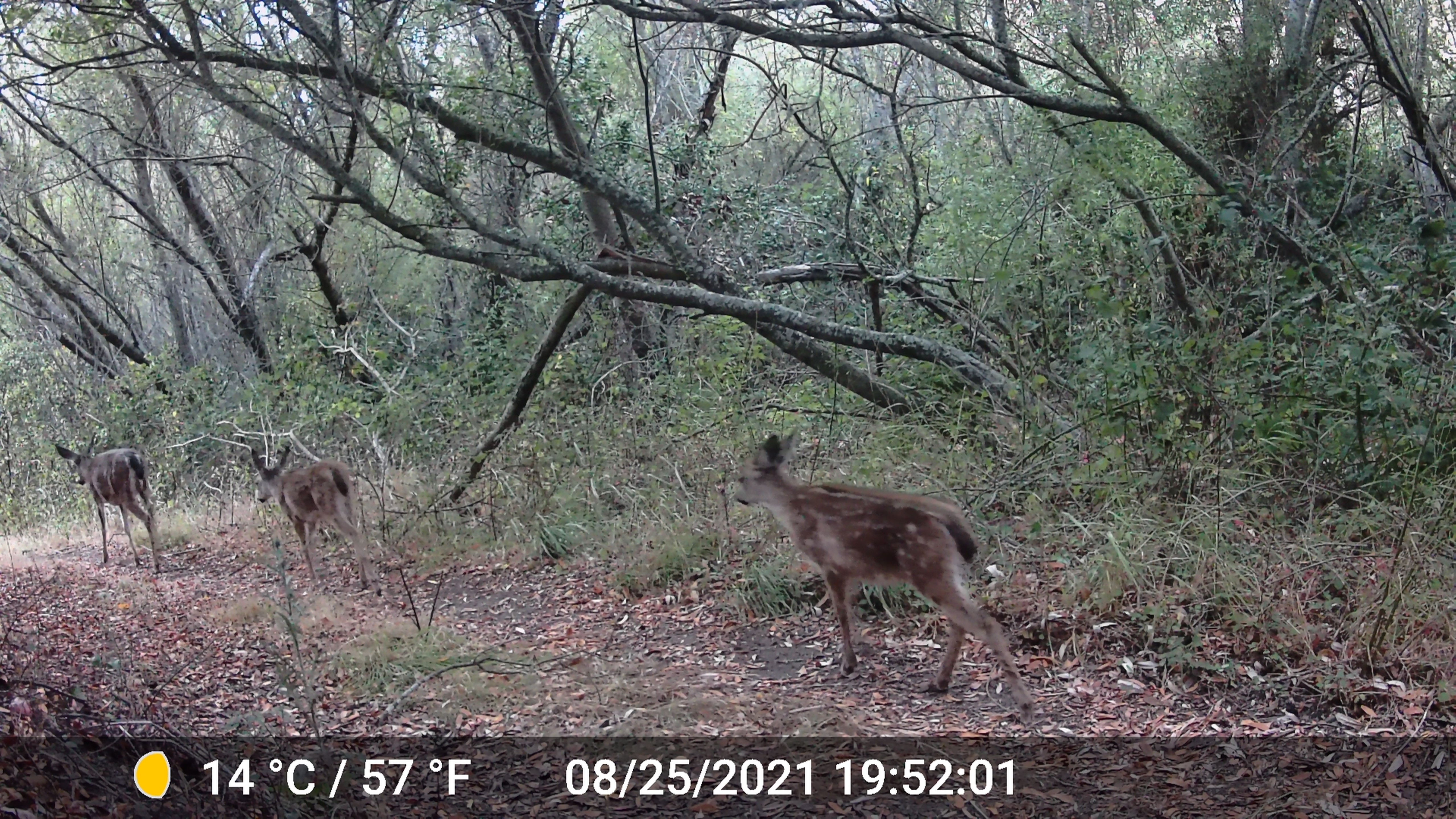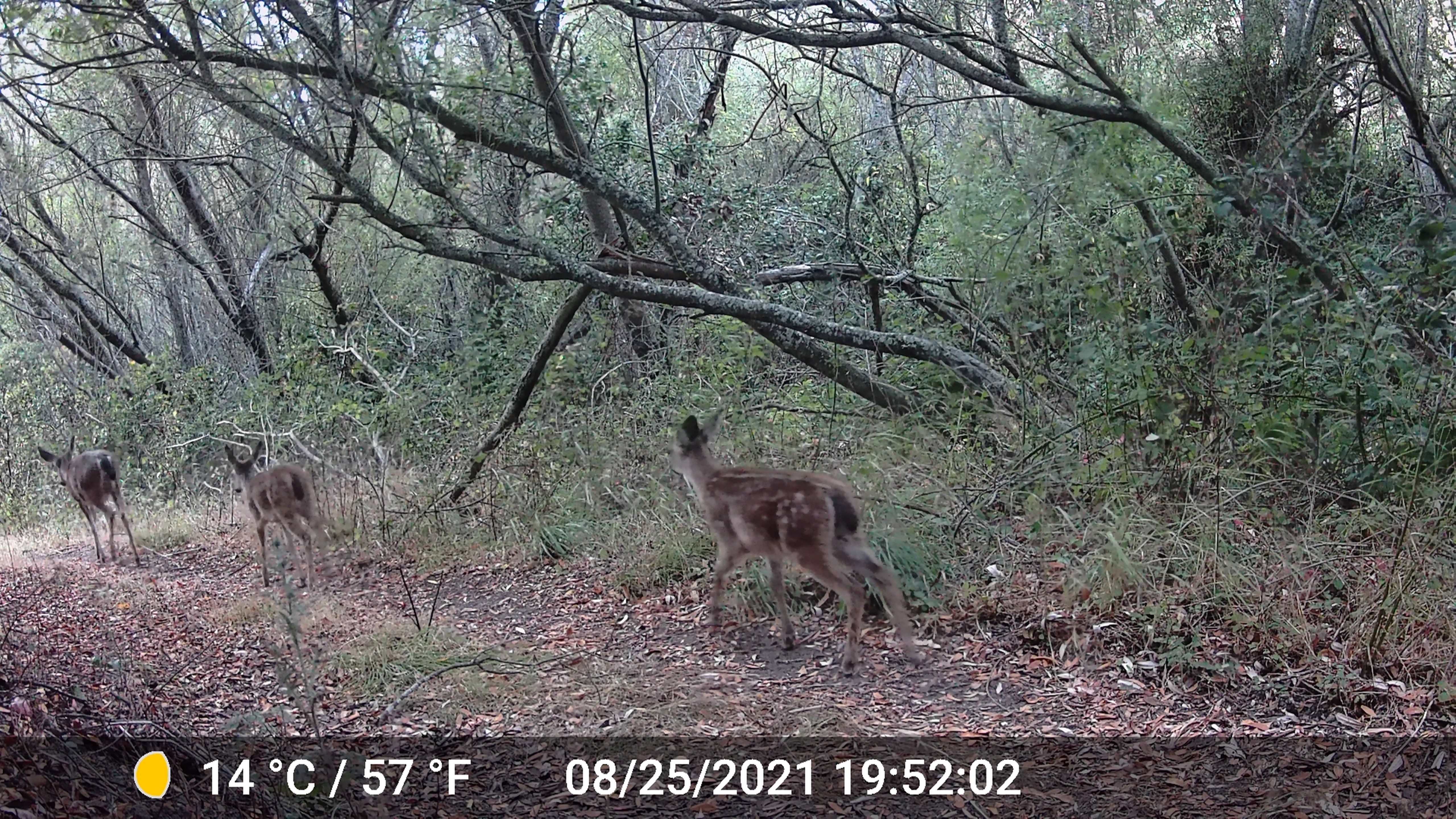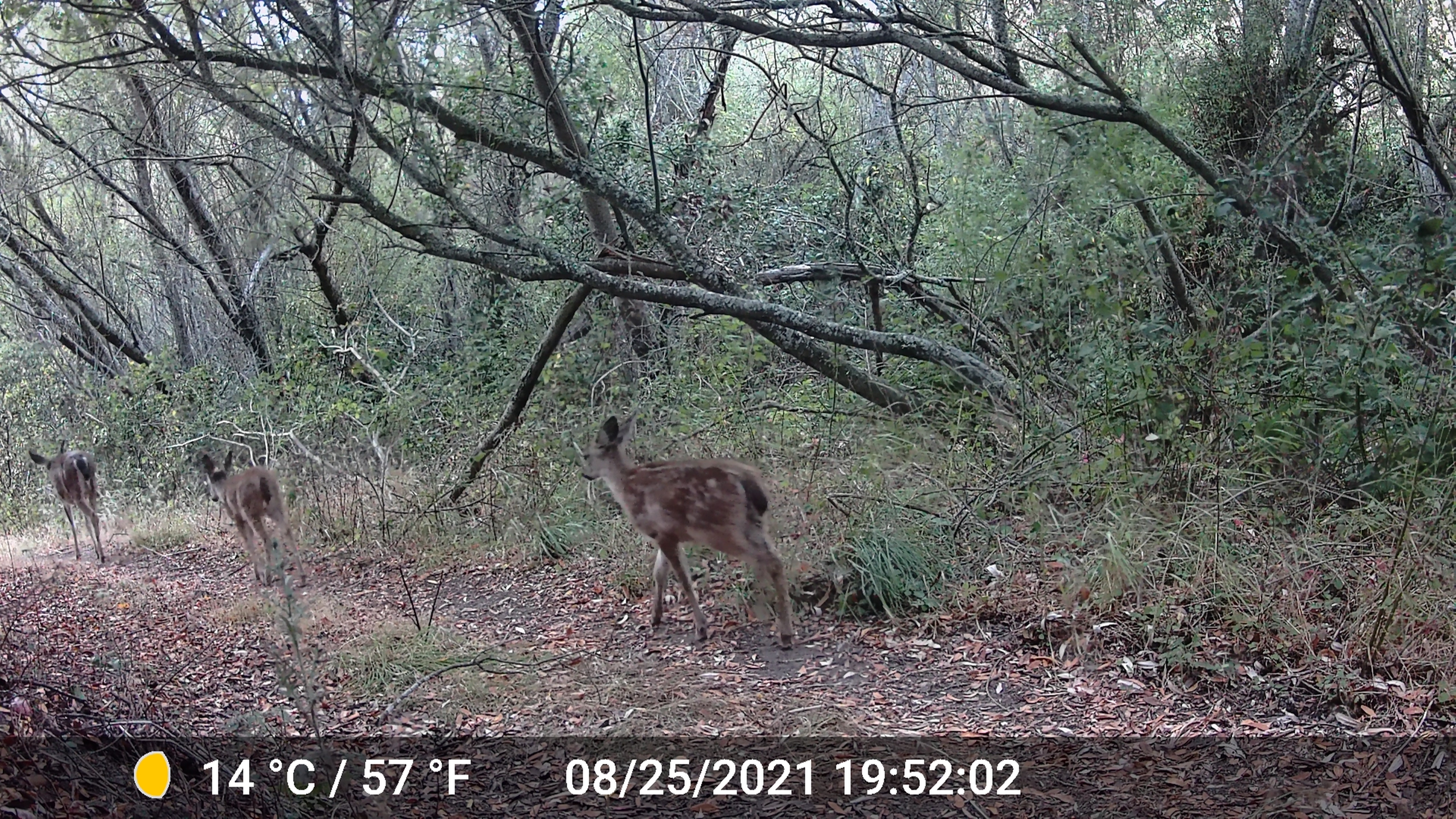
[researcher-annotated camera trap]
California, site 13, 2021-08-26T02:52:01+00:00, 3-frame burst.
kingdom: Animalia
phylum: Chordata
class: Mammalia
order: Artiodactyla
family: Cervidae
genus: Odocoileus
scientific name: Odocoileus hemionus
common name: mule deer